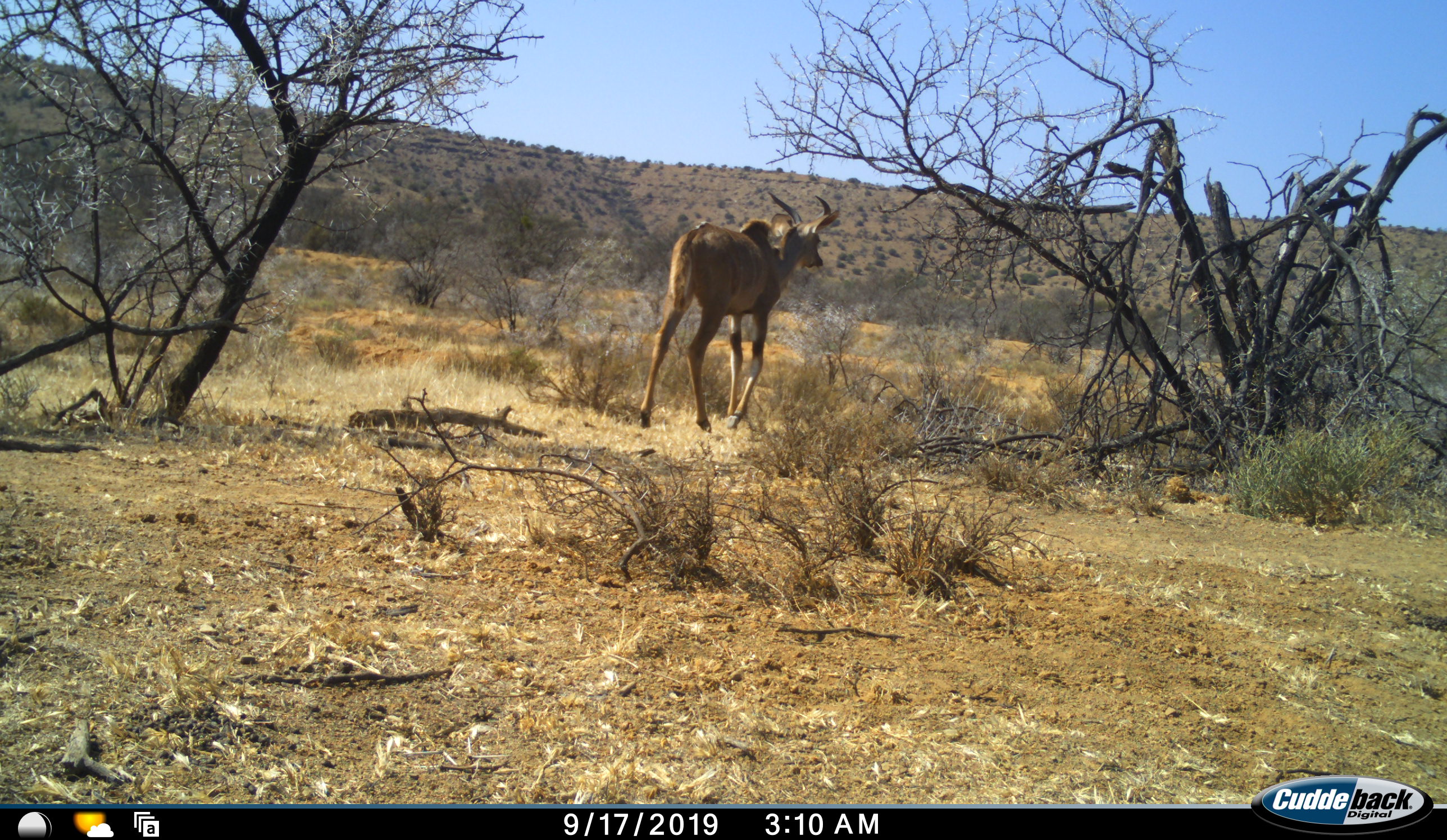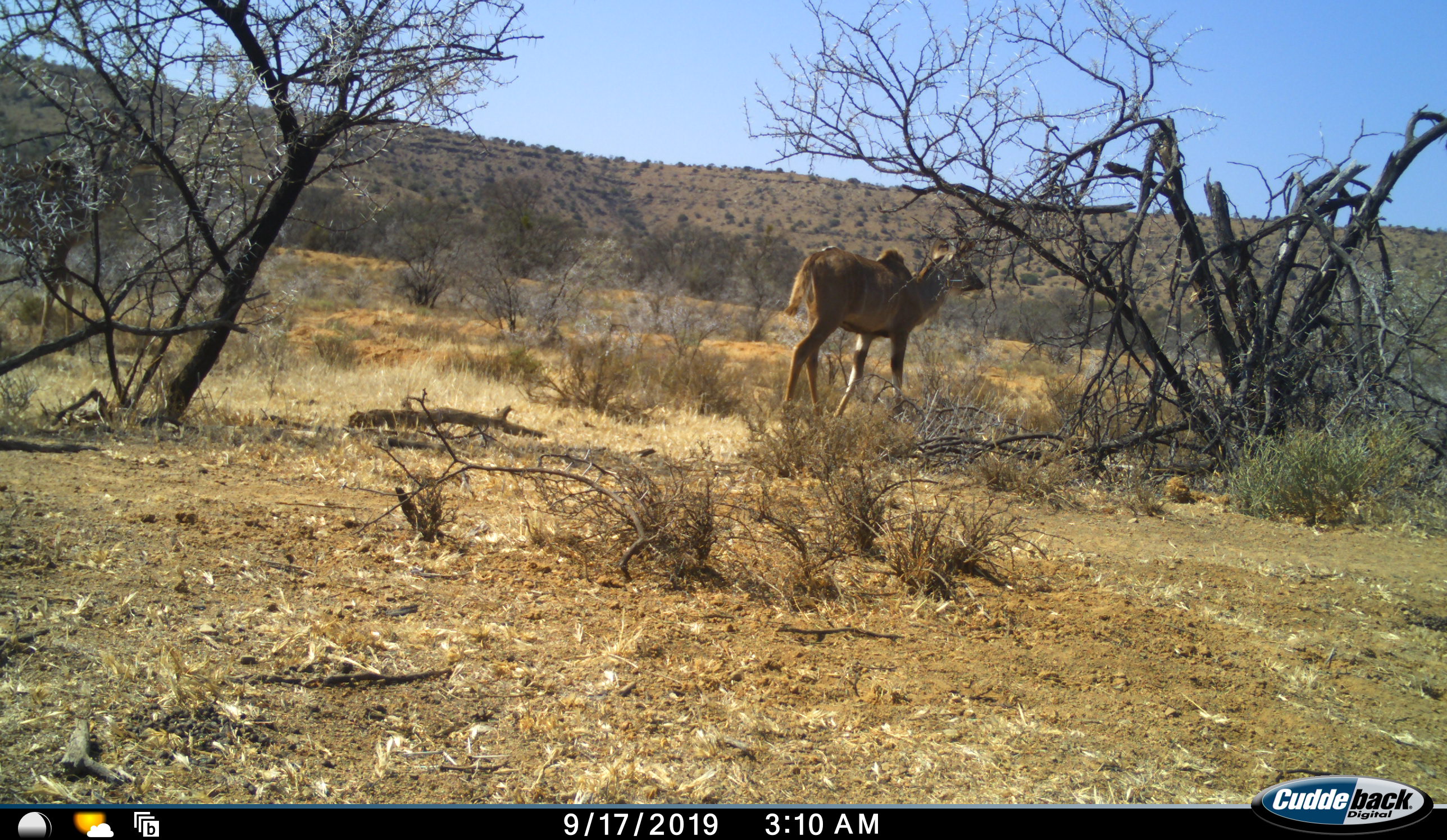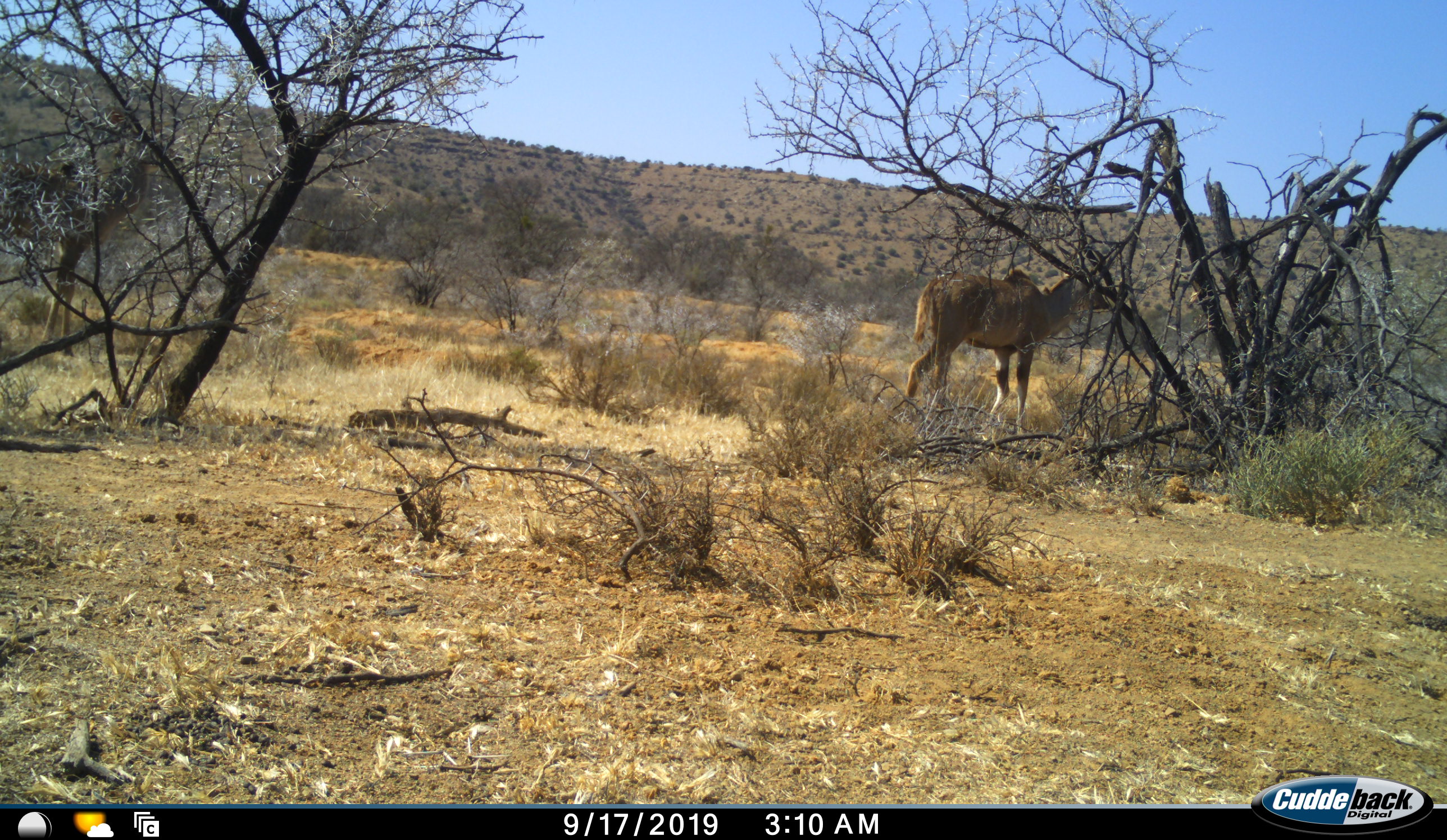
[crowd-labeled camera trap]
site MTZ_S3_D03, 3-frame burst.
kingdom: Animalia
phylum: Chordata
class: Mammalia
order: Artiodactyla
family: Bovidae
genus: Tragelaphus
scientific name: Tragelaphus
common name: kudu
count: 2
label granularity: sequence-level